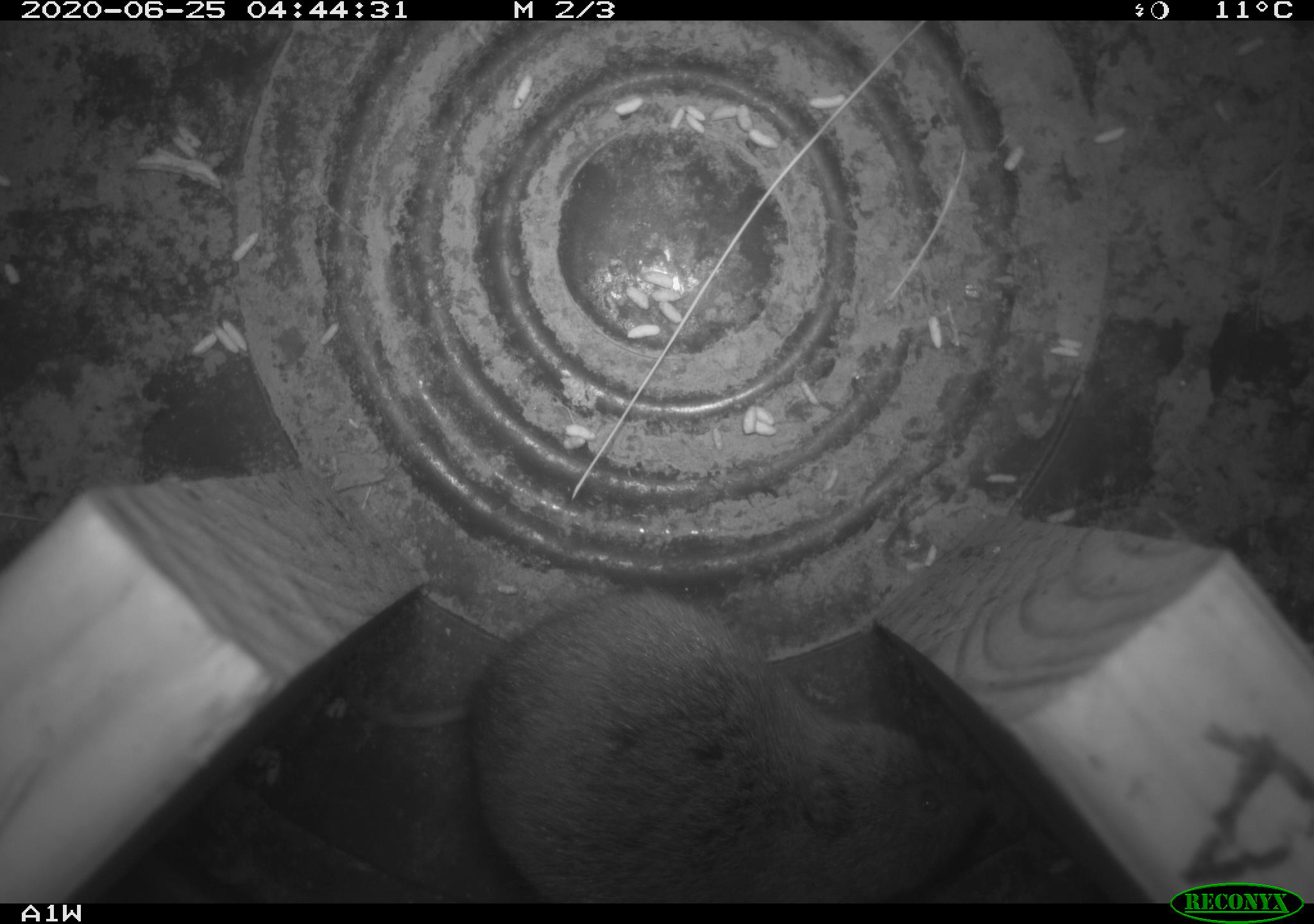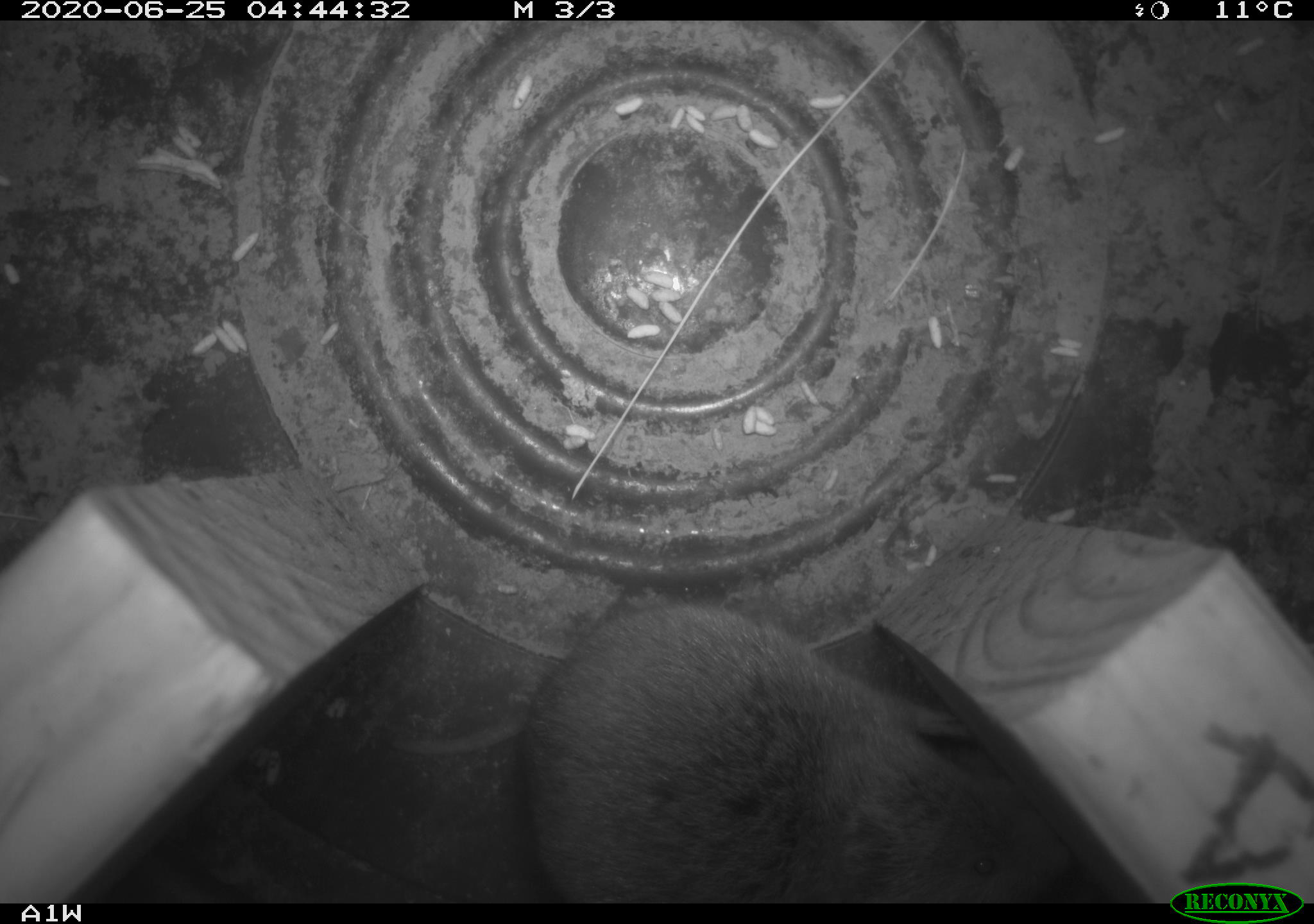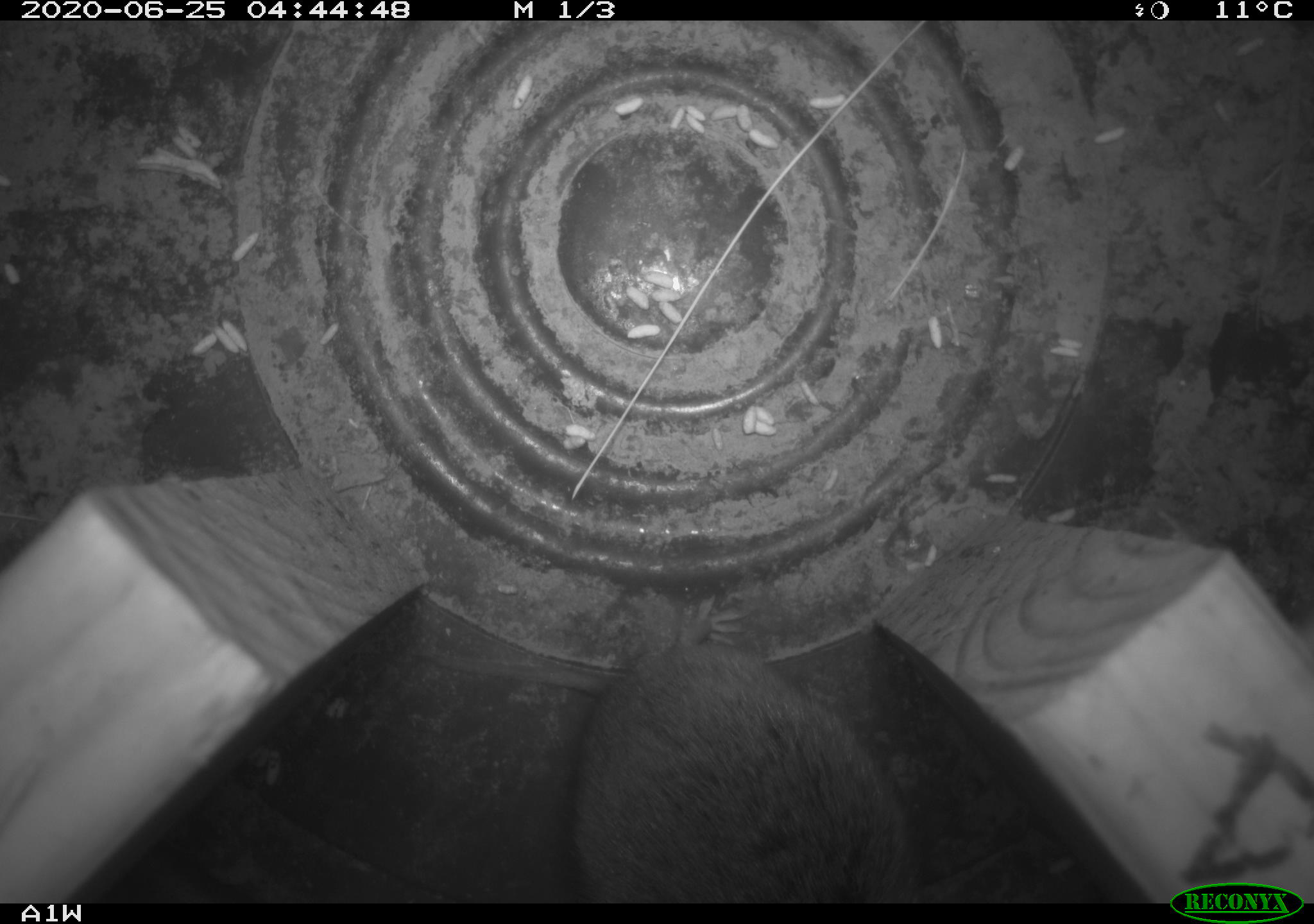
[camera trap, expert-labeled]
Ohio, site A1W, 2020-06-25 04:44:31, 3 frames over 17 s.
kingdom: Animalia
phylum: Chordata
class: Mammalia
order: Rodentia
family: Cricetidae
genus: Microtus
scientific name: Microtus pennsylvanicus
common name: meadow vole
Meadow vole (Microtus pennsylvanicus).